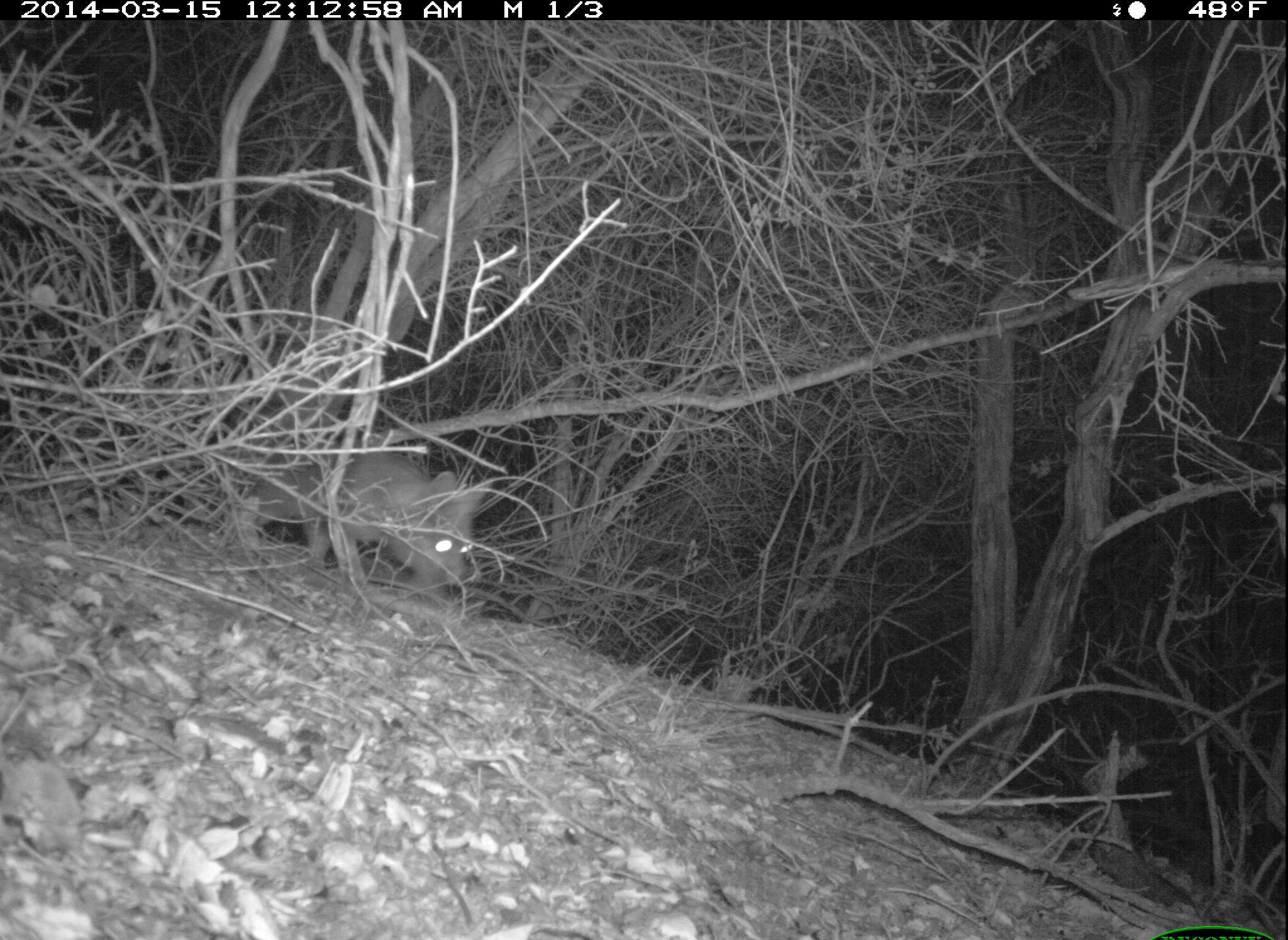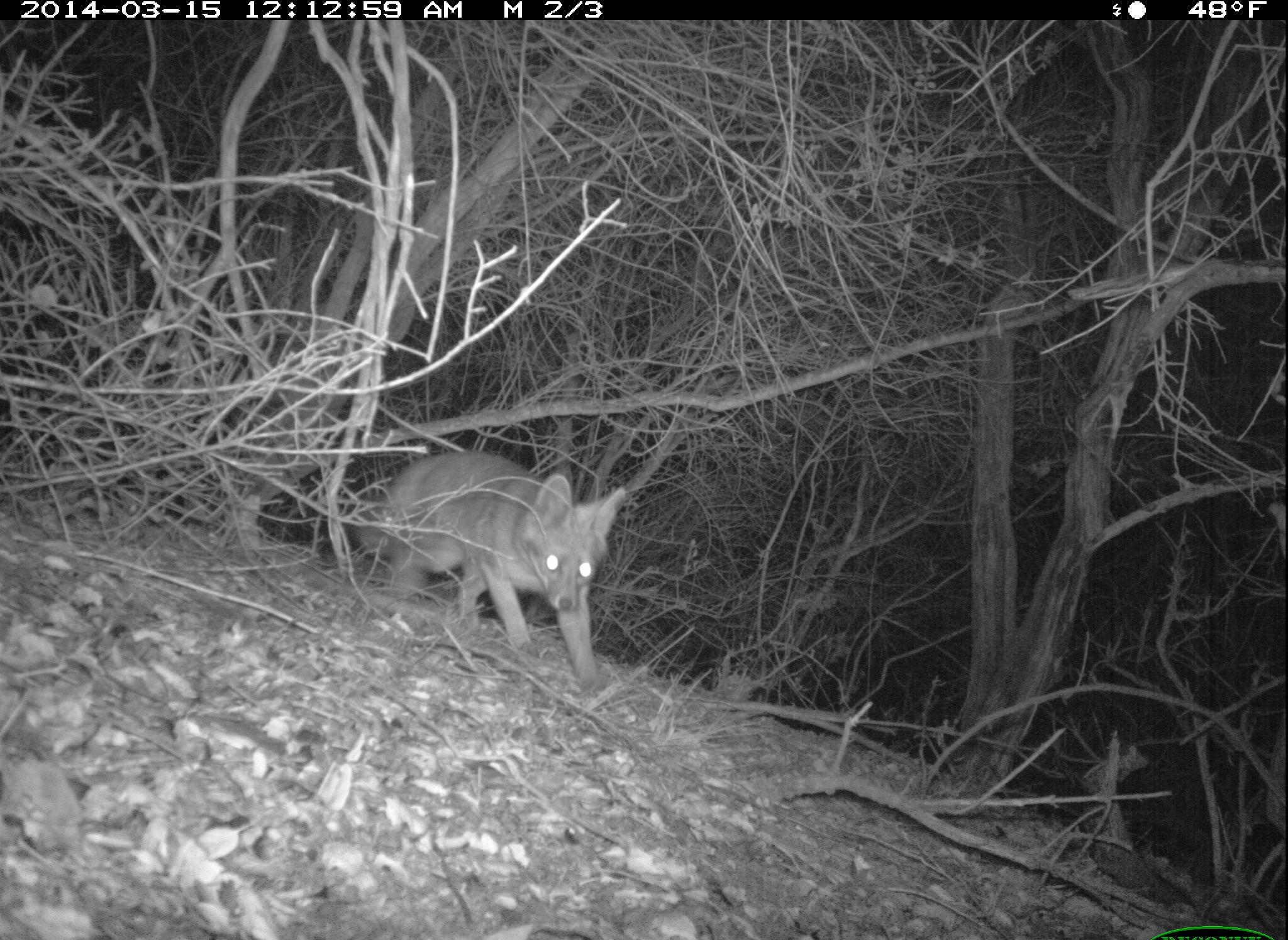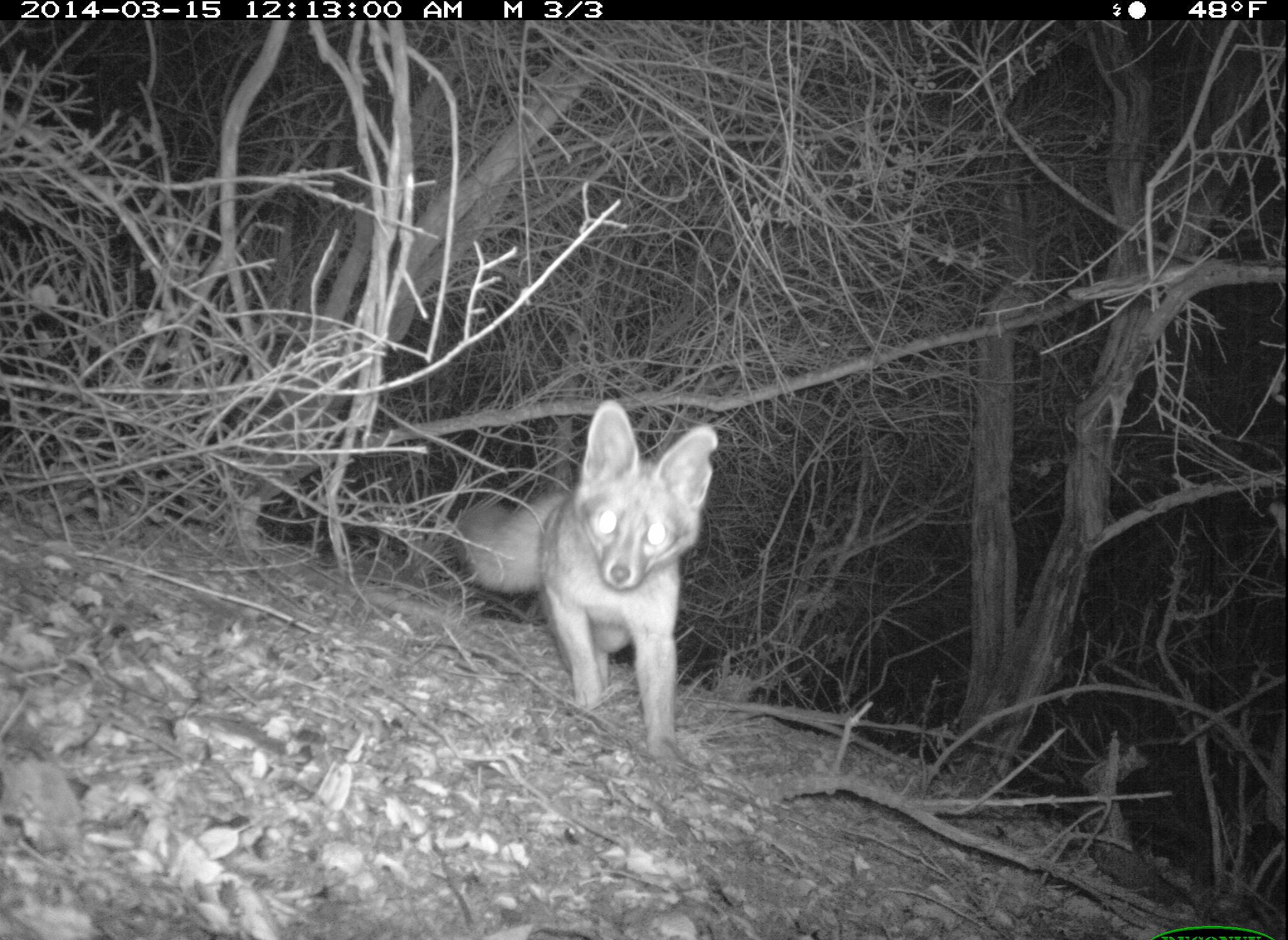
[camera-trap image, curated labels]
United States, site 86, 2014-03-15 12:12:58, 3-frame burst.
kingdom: Animalia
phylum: Chordata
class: Mammalia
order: Carnivora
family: Canidae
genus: Urocyon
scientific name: Urocyon cinereoargenteus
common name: gray fox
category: fox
Fox (gray fox) (Urocyon cinereoargenteus).